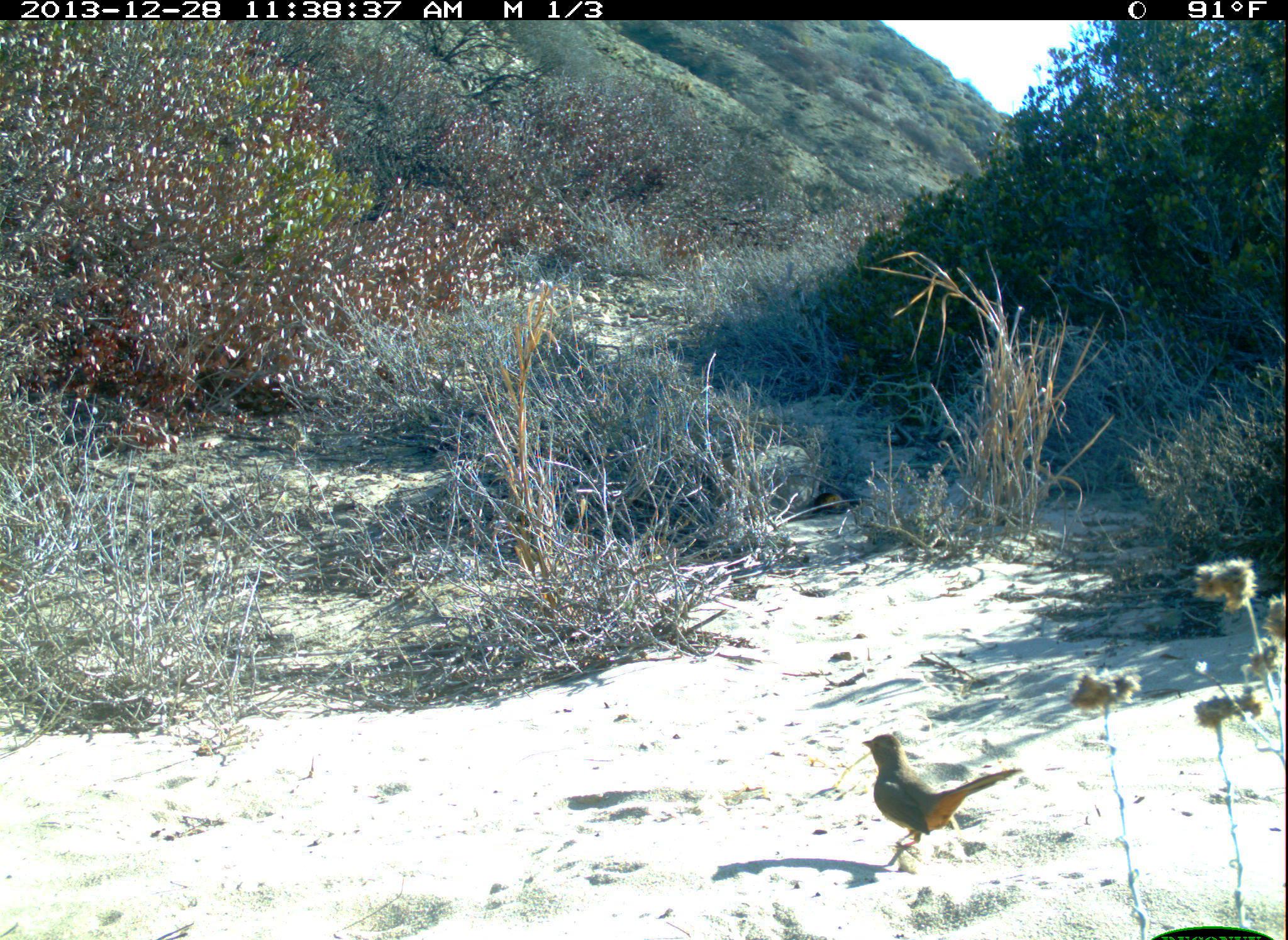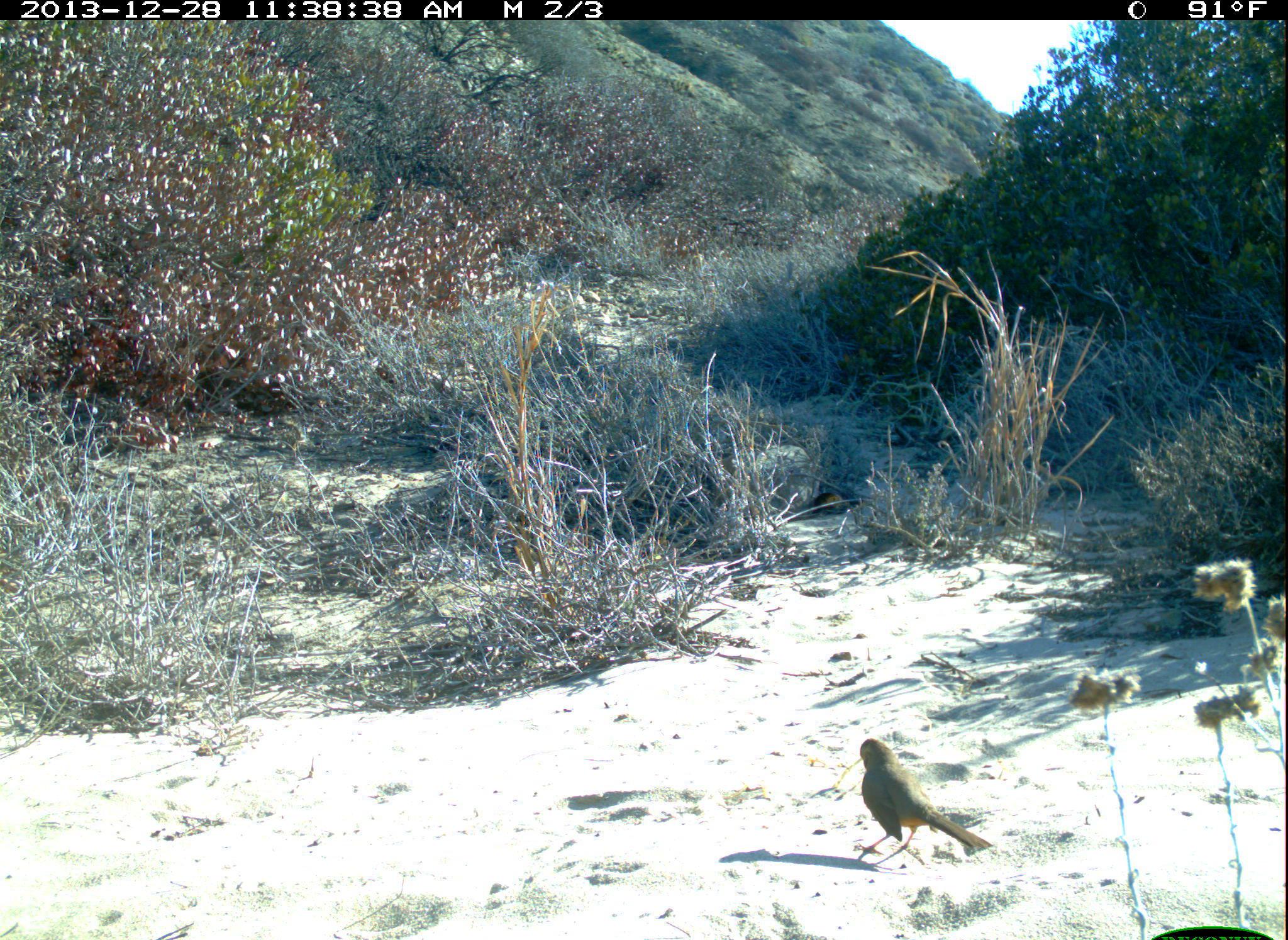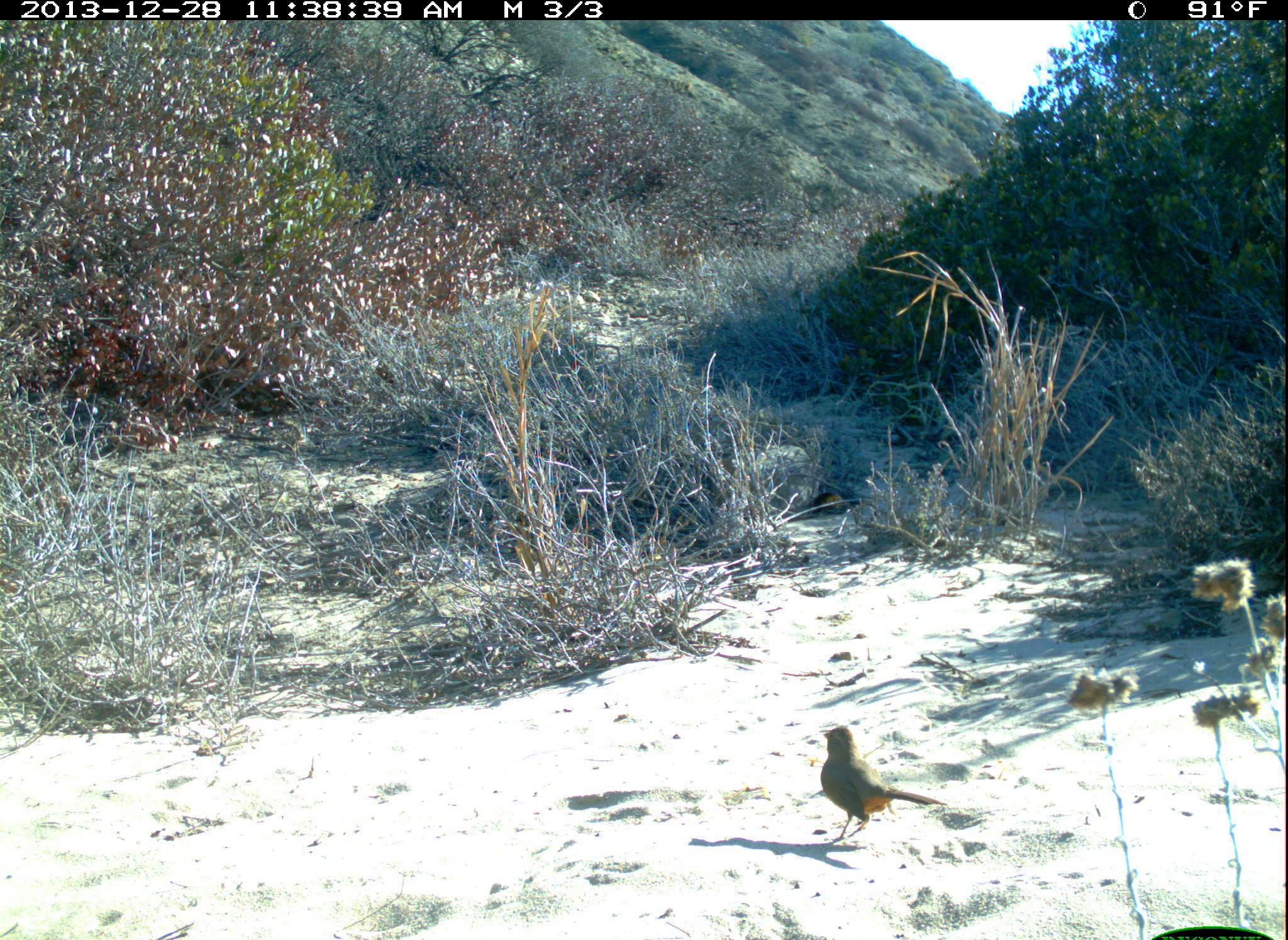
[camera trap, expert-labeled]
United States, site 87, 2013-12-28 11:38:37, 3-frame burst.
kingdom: Animalia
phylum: Chordata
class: Aves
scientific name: Aves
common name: bird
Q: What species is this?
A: Bird (Aves).